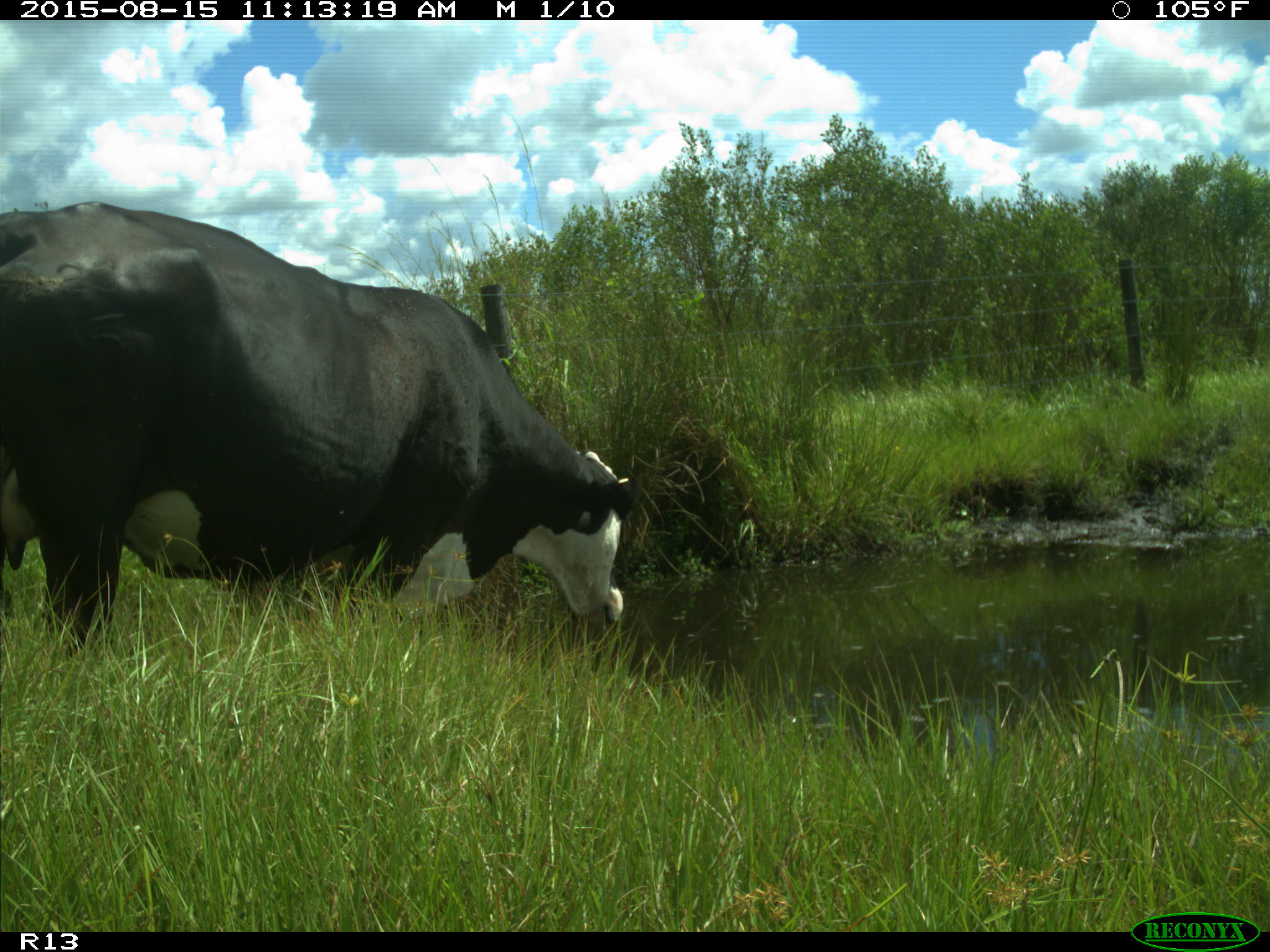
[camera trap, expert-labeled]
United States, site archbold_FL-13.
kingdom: Animalia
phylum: Chordata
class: Mammalia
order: Artiodactyla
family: Bovidae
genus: Bos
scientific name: Bos taurus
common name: domestic cow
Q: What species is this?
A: Bos taurus (domestic cow).